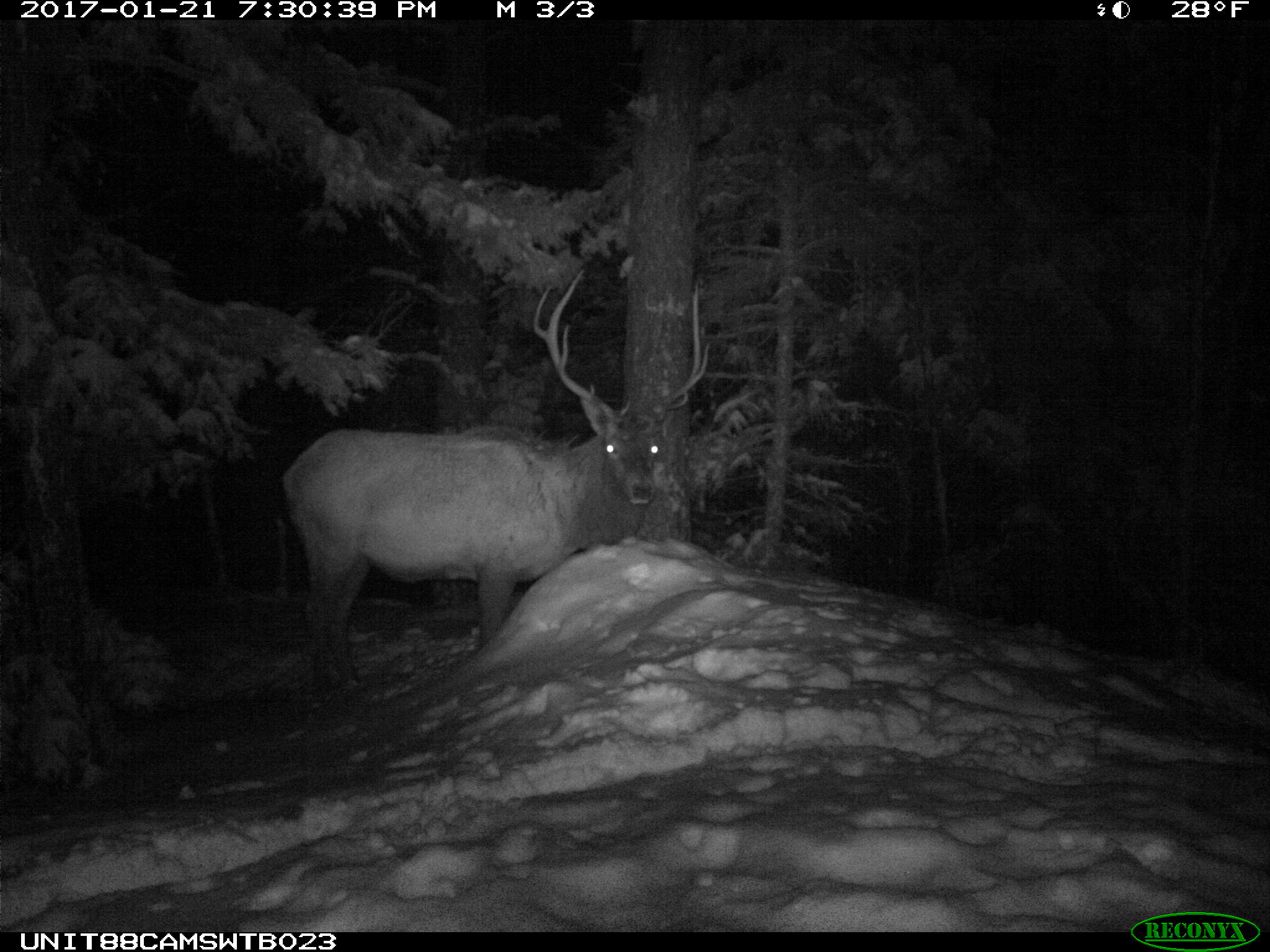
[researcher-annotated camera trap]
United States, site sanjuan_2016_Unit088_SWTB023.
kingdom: Animalia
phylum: Chordata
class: Mammalia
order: Artiodactyla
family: Cervidae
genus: Cervus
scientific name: Cervus elaphus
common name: red deer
Cervus elaphus (red deer).